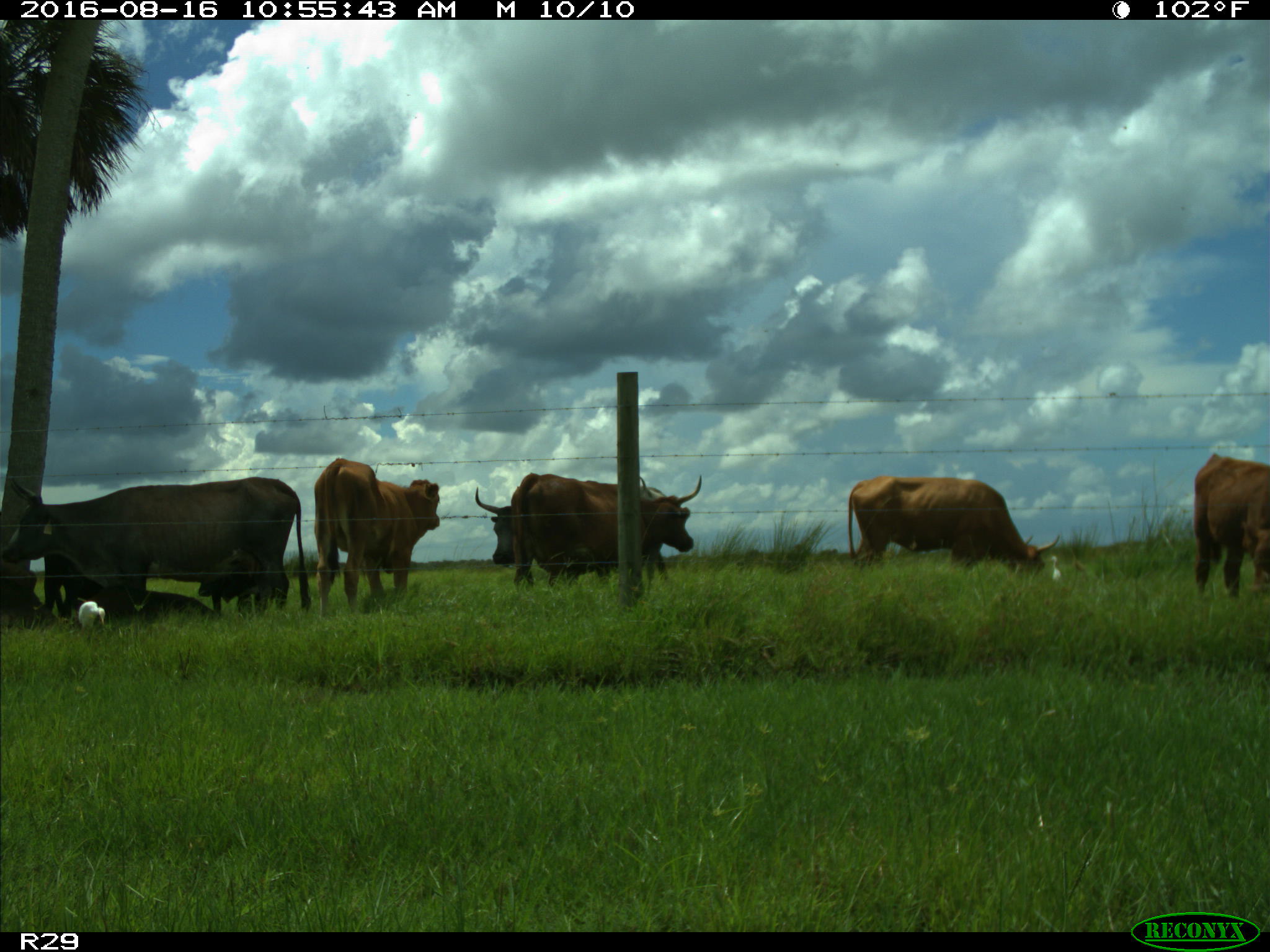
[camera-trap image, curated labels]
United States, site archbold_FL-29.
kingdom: Animalia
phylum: Chordata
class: Mammalia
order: Artiodactyla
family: Bovidae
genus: Bos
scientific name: Bos taurus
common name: domestic cow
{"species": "Bos taurus (domestic cow)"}